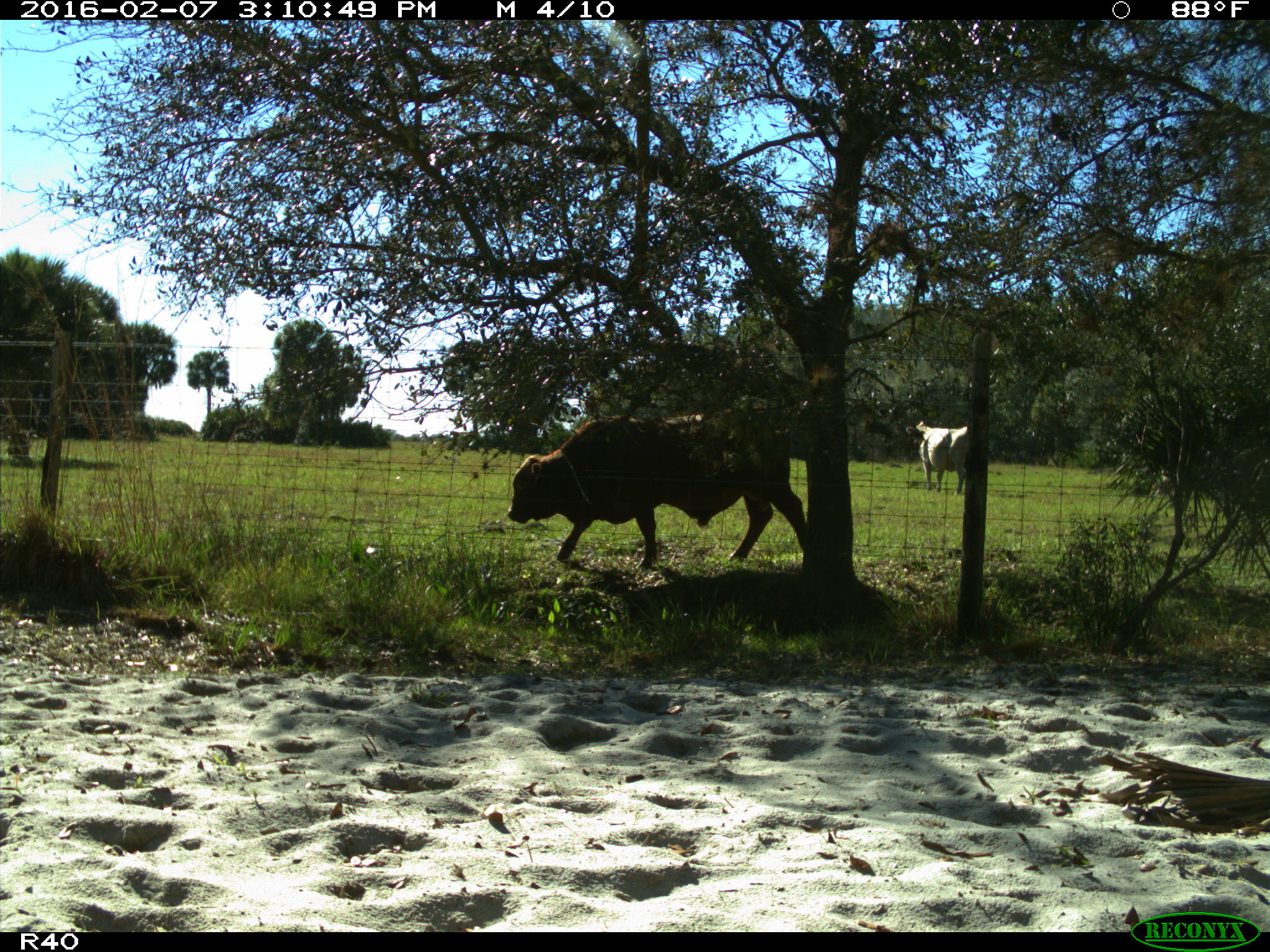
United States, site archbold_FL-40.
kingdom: Animalia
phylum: Chordata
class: Mammalia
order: Artiodactyla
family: Bovidae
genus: Bos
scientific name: Bos taurus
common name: domestic cow